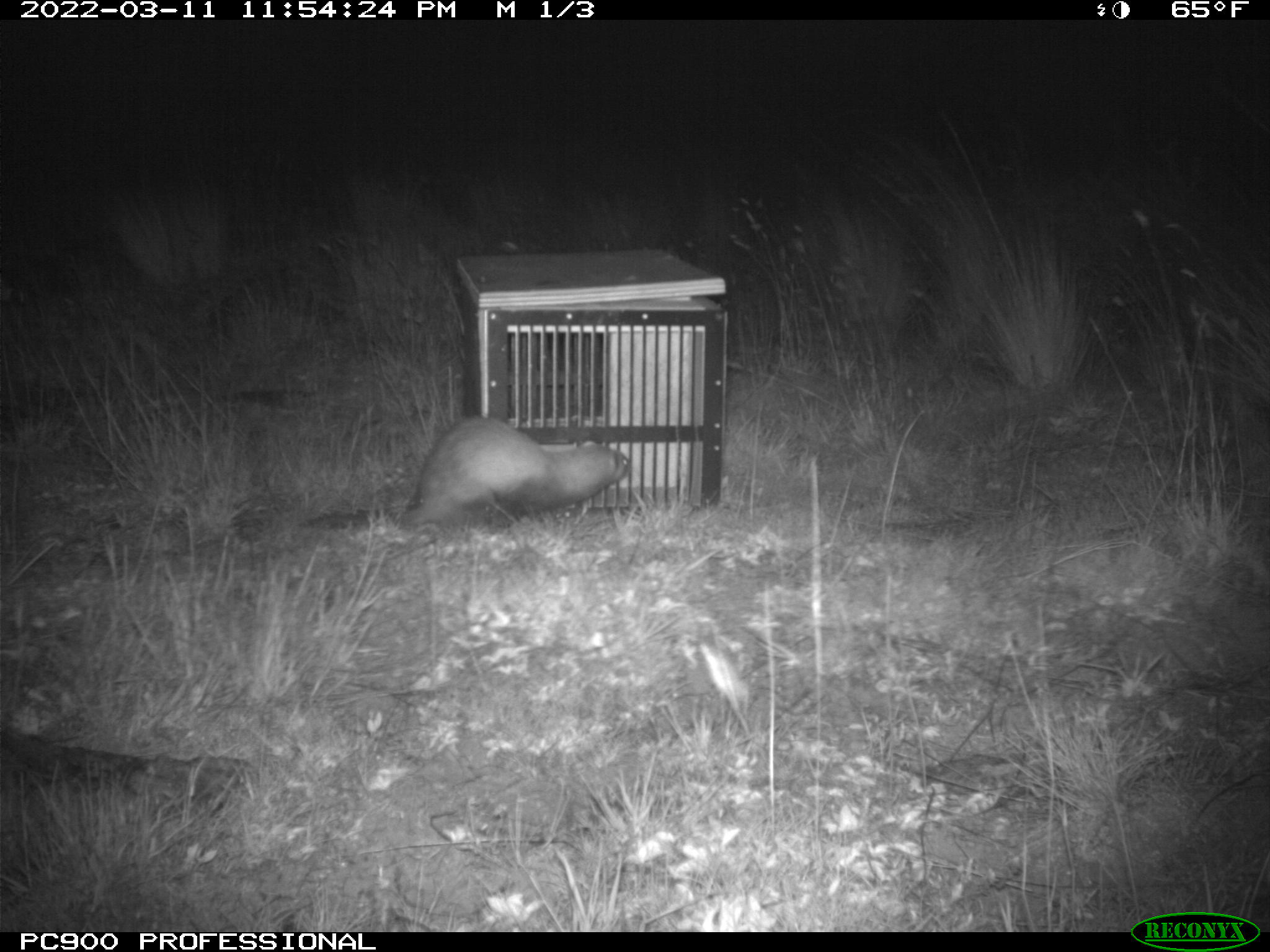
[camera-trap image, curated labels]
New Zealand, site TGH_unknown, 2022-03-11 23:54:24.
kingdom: Animalia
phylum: Chordata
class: Mammalia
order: Carnivora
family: Mustelidae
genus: Mustela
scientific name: Mustela furo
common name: ferret